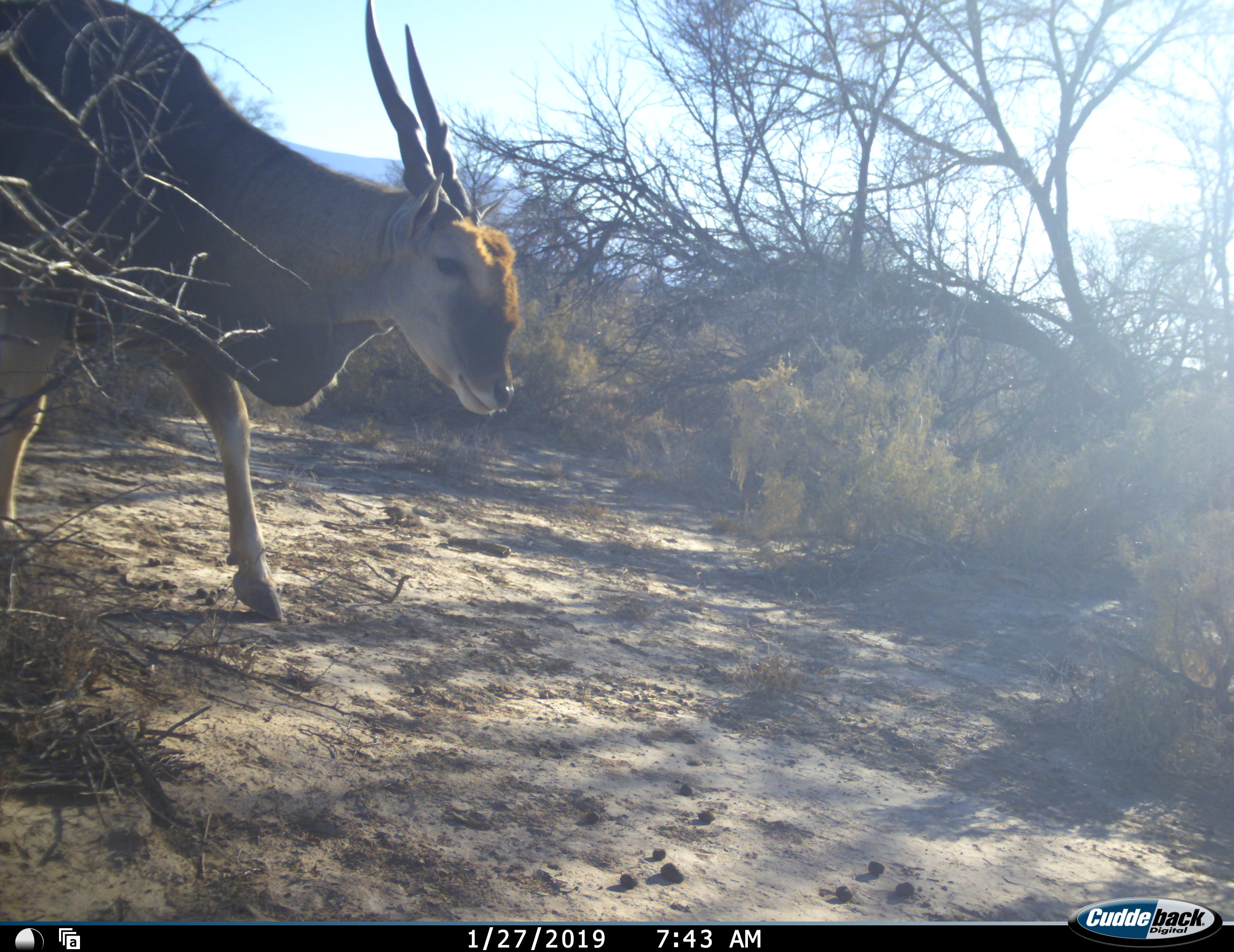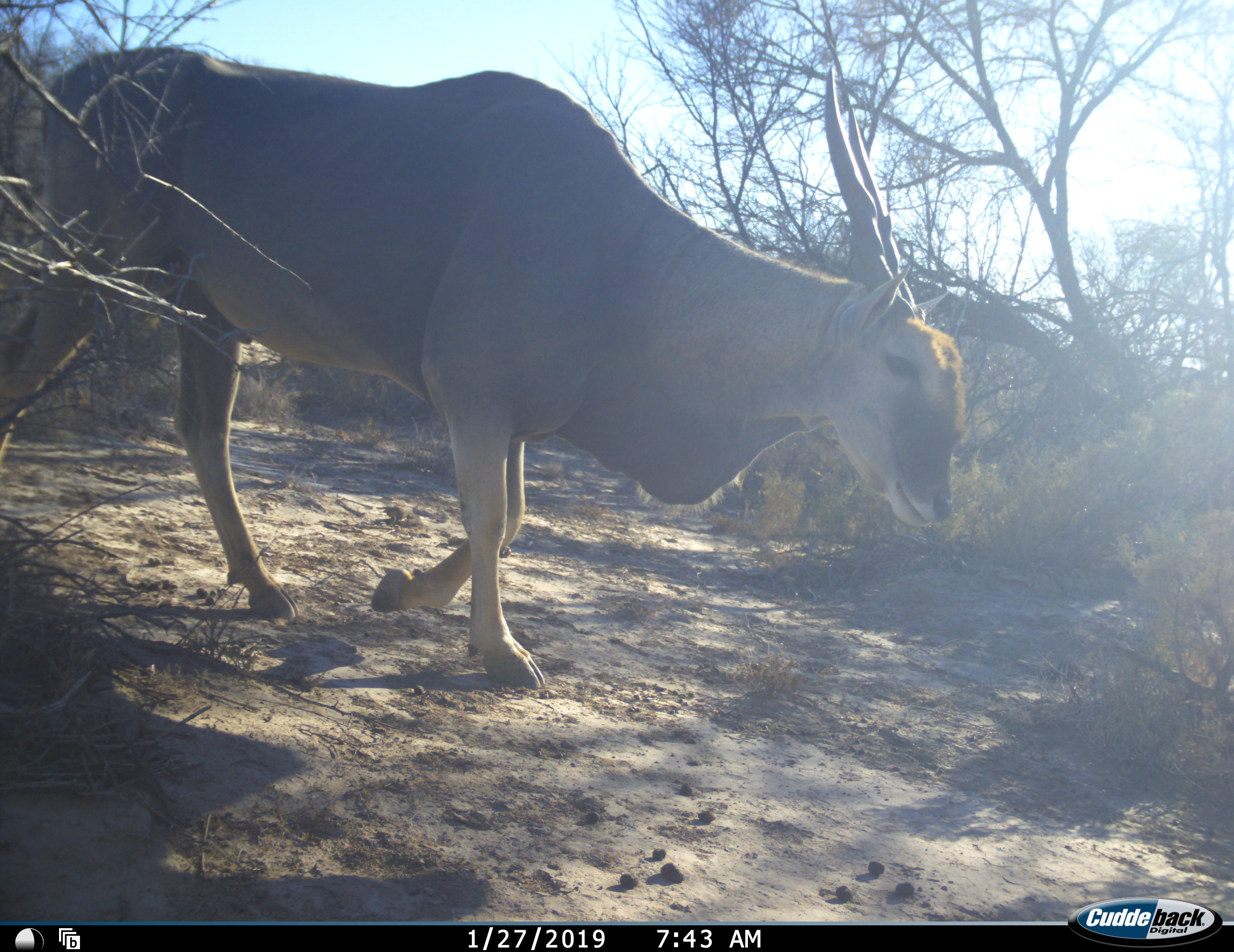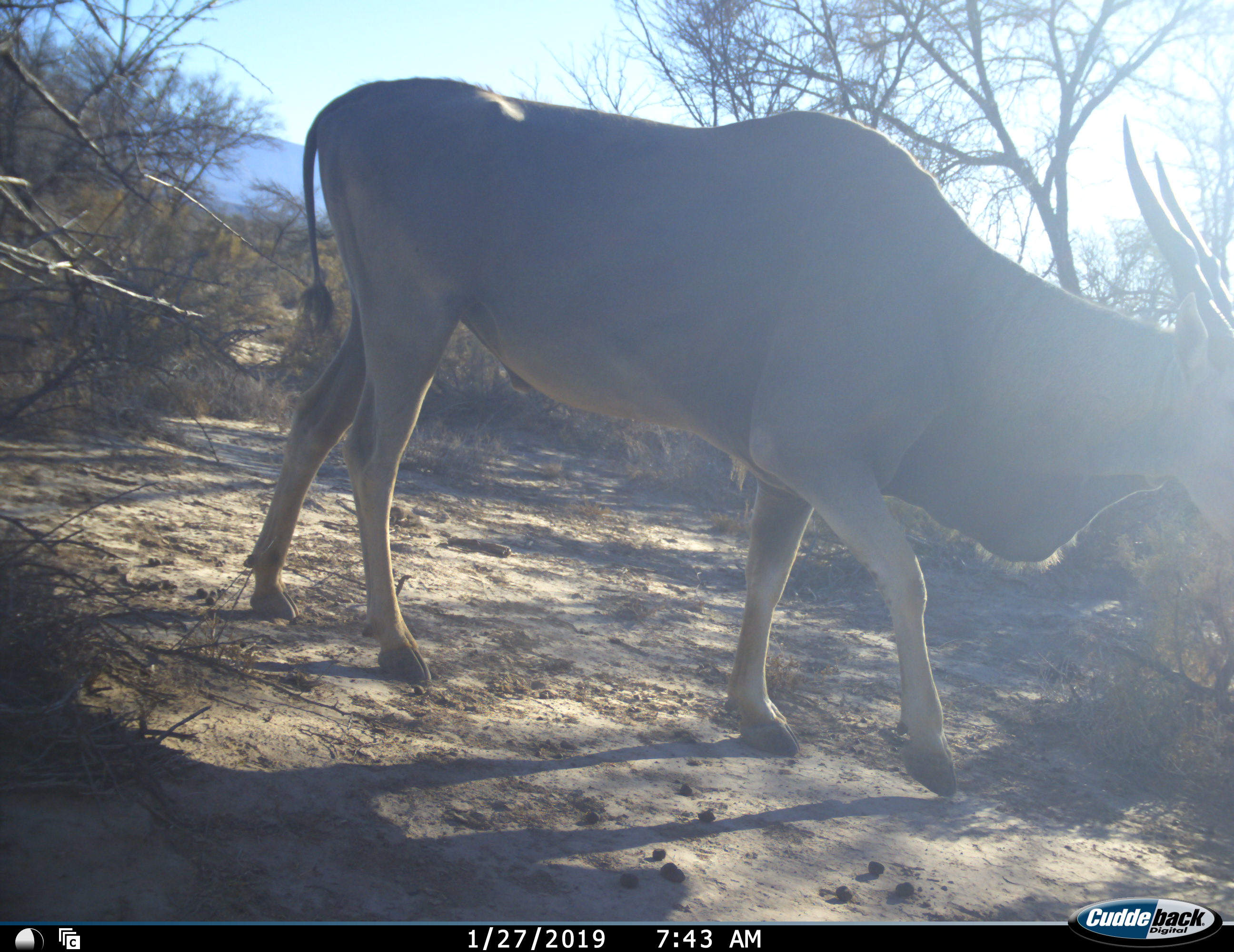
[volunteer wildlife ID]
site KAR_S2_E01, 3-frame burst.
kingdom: Animalia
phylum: Chordata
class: Mammalia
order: Artiodactyla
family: Bovidae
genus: Tragelaphus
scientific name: Tragelaphus oryx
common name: eland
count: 1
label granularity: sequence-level